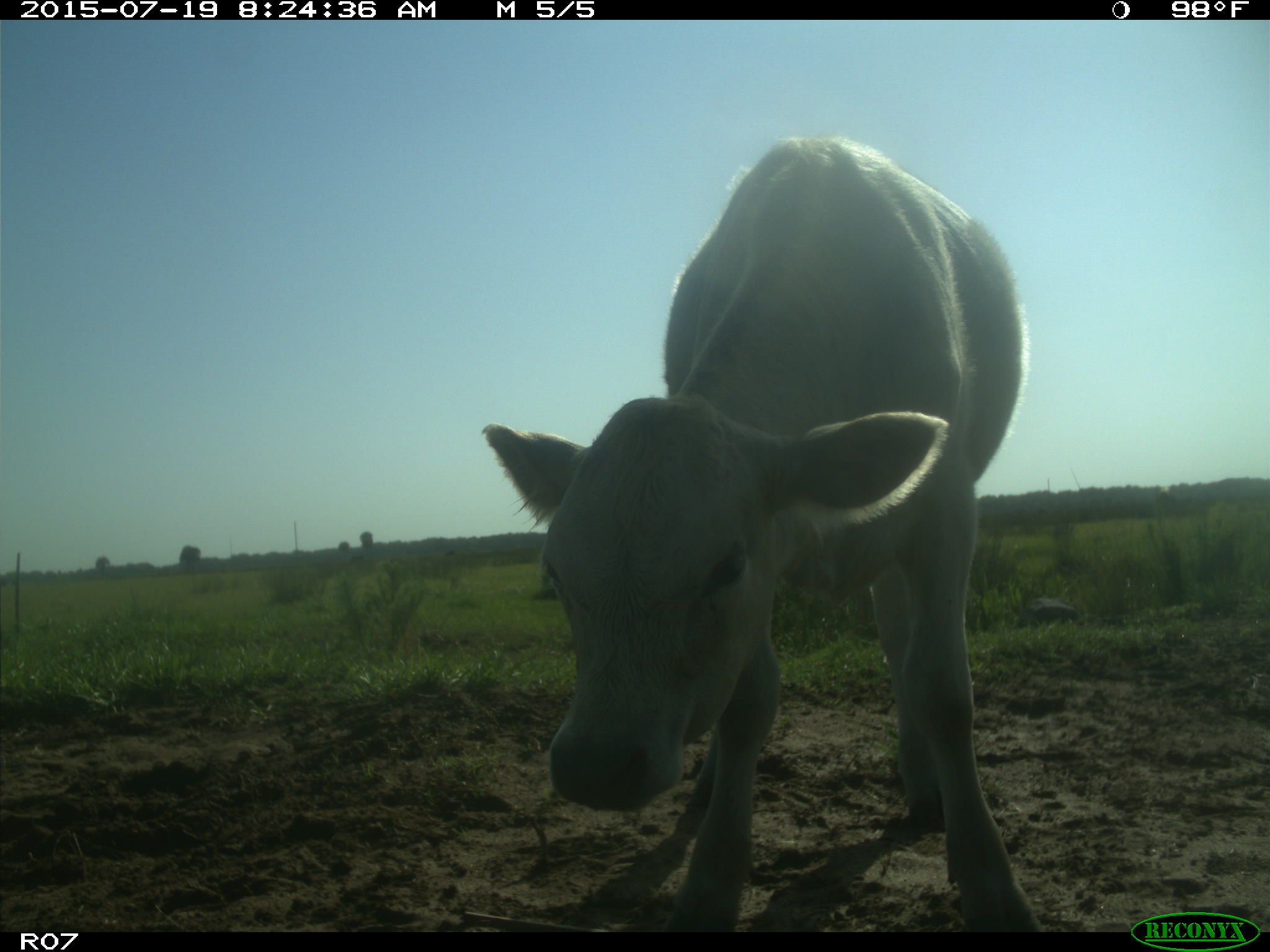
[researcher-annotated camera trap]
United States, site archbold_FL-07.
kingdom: Animalia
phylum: Chordata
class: Mammalia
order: Artiodactyla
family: Bovidae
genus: Bos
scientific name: Bos taurus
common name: domestic cow